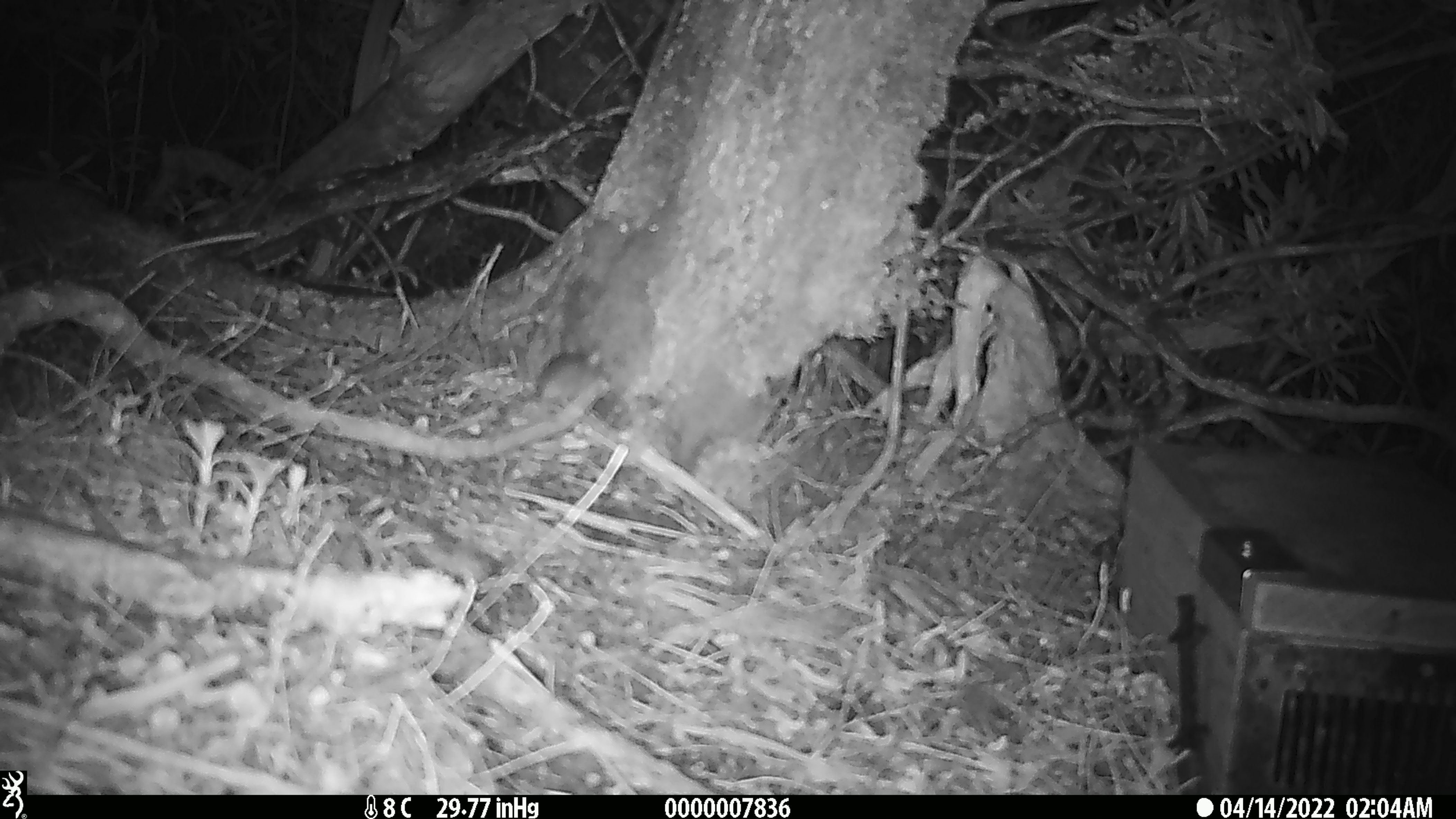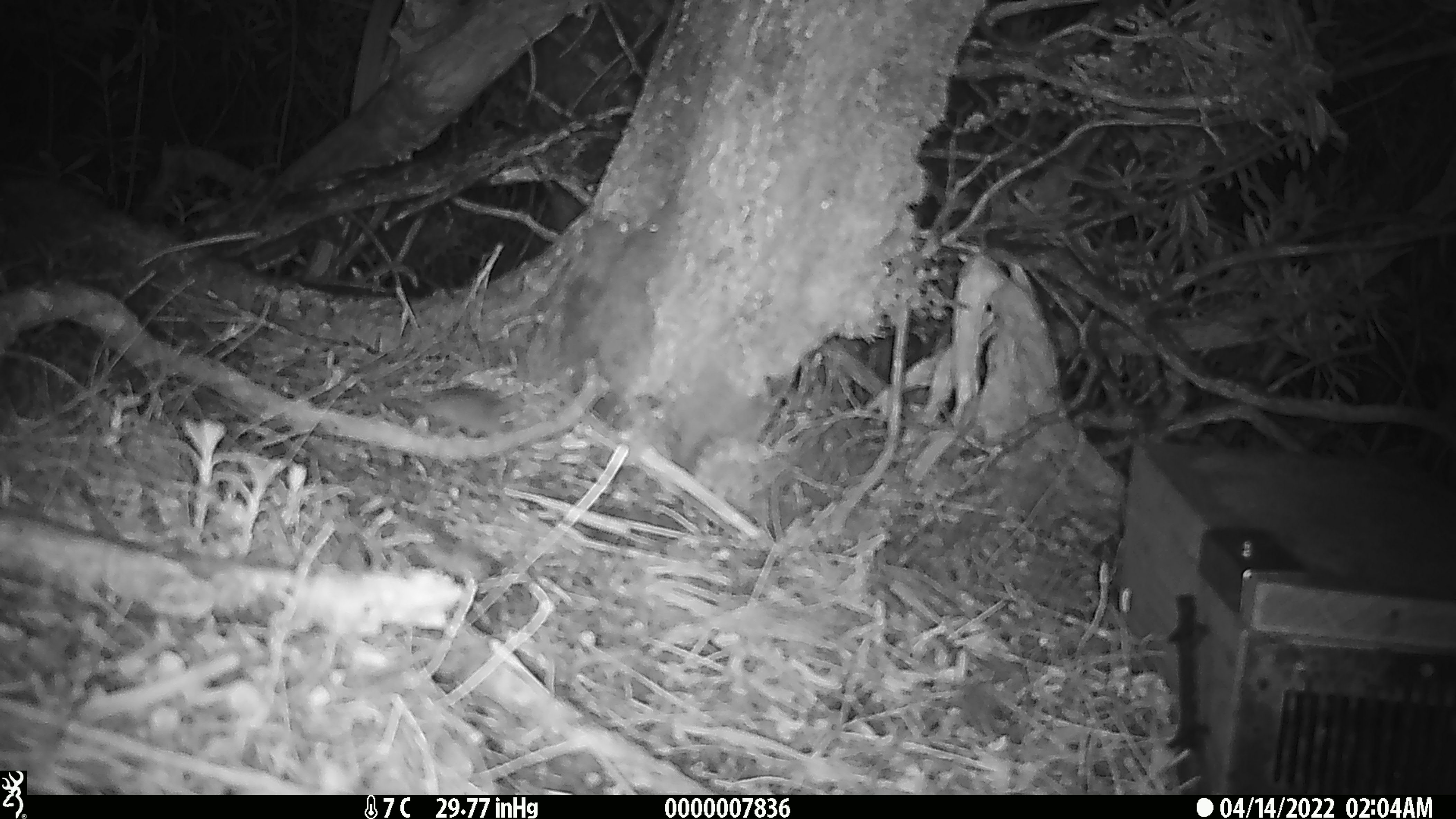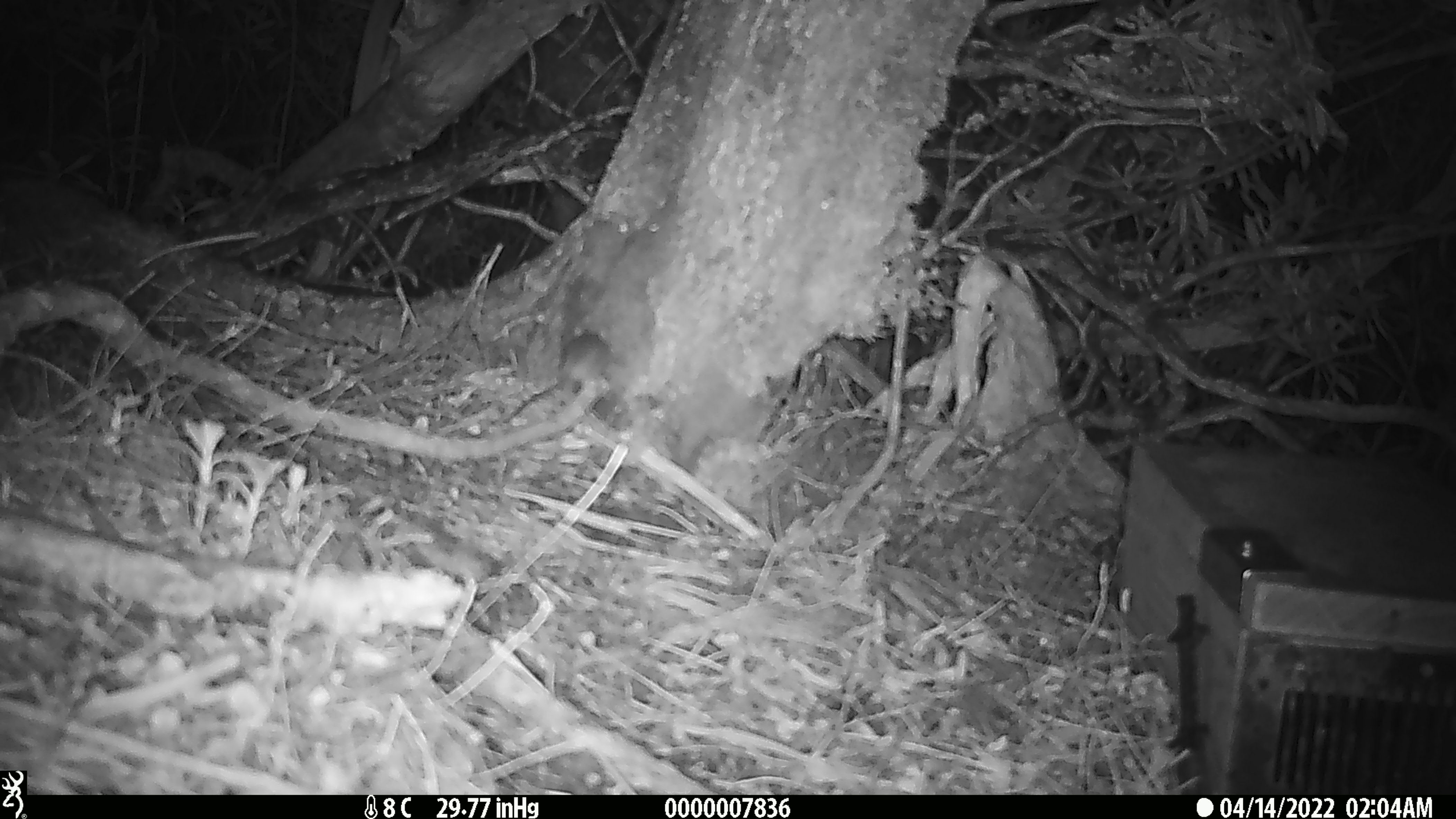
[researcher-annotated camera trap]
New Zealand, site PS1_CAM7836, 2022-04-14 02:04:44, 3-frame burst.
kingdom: Animalia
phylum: Chordata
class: Mammalia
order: Rodentia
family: Muridae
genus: Mus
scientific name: Mus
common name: mouse